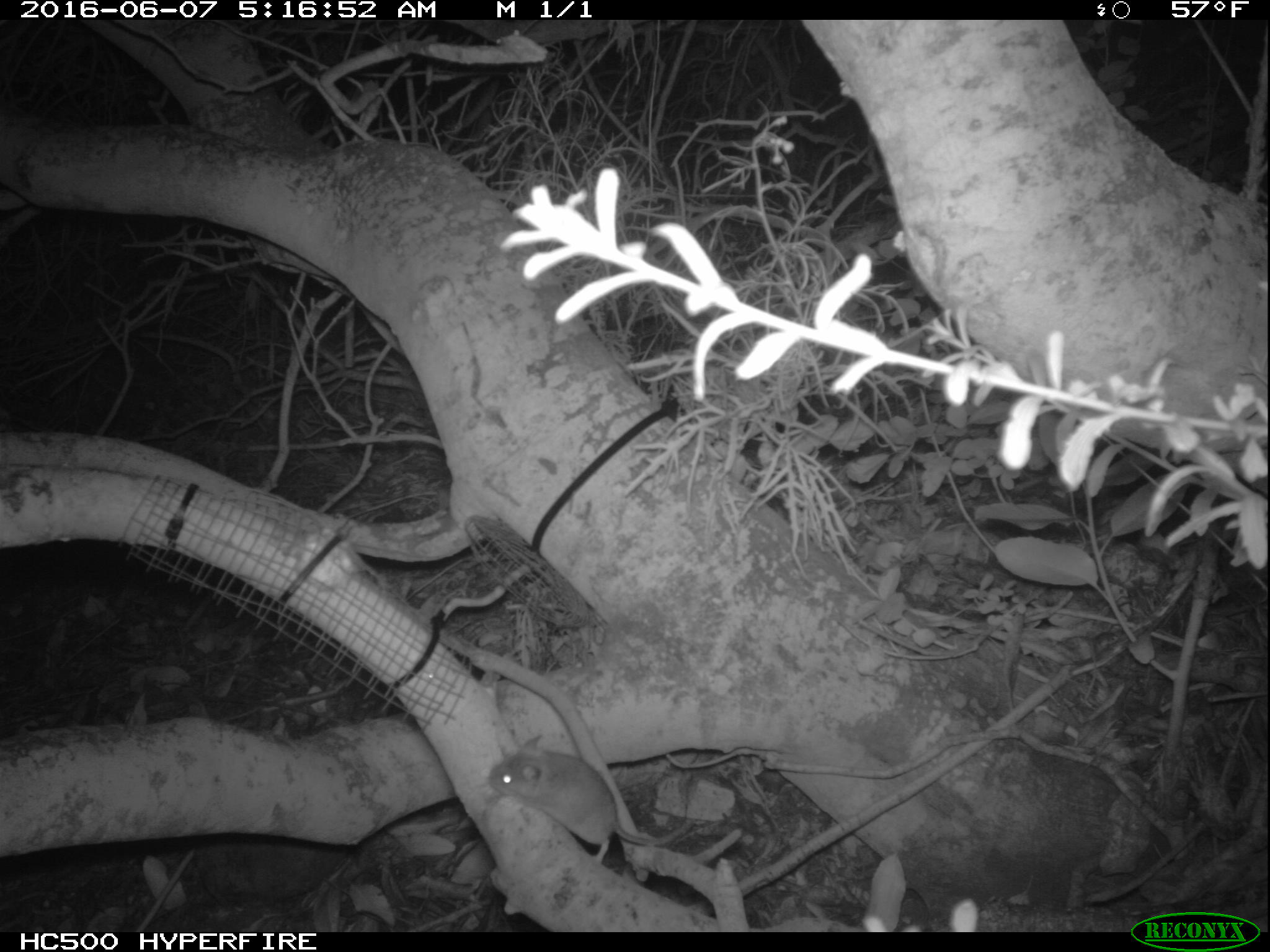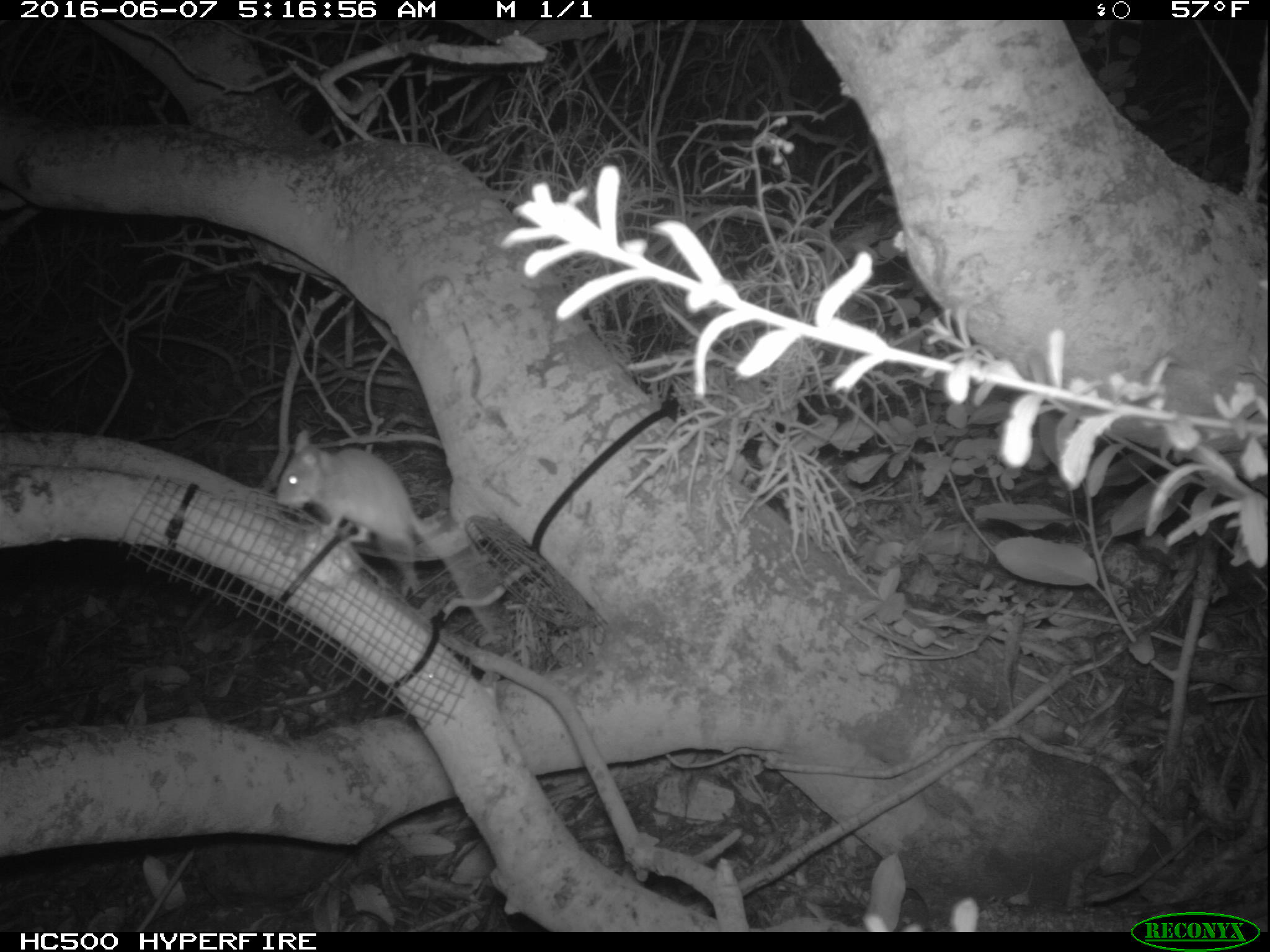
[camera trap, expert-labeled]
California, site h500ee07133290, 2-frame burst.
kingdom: Animalia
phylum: Chordata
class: Mammalia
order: Carnivora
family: Canidae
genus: Urocyon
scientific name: Urocyon littoralis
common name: island fox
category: fox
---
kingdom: Animalia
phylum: Chordata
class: Mammalia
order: Rodentia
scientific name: Rodentia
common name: rodent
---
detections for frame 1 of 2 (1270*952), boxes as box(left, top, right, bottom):
fox: box(489, 734, 691, 865)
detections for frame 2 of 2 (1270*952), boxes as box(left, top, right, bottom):
rodent: box(275, 430, 492, 630)